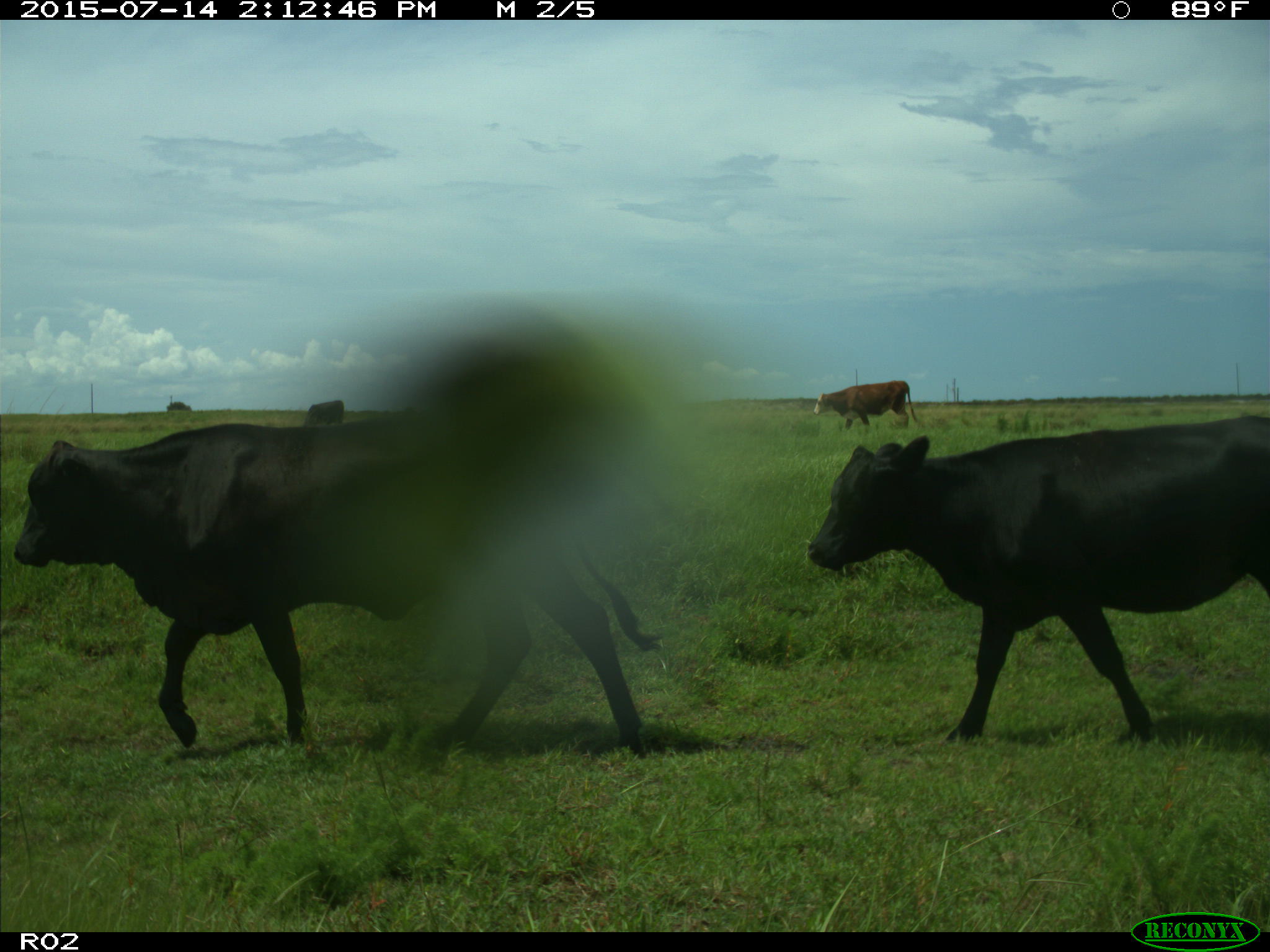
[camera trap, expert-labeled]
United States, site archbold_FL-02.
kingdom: Animalia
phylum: Chordata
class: Mammalia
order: Artiodactyla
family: Bovidae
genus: Bos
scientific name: Bos taurus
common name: domestic cow